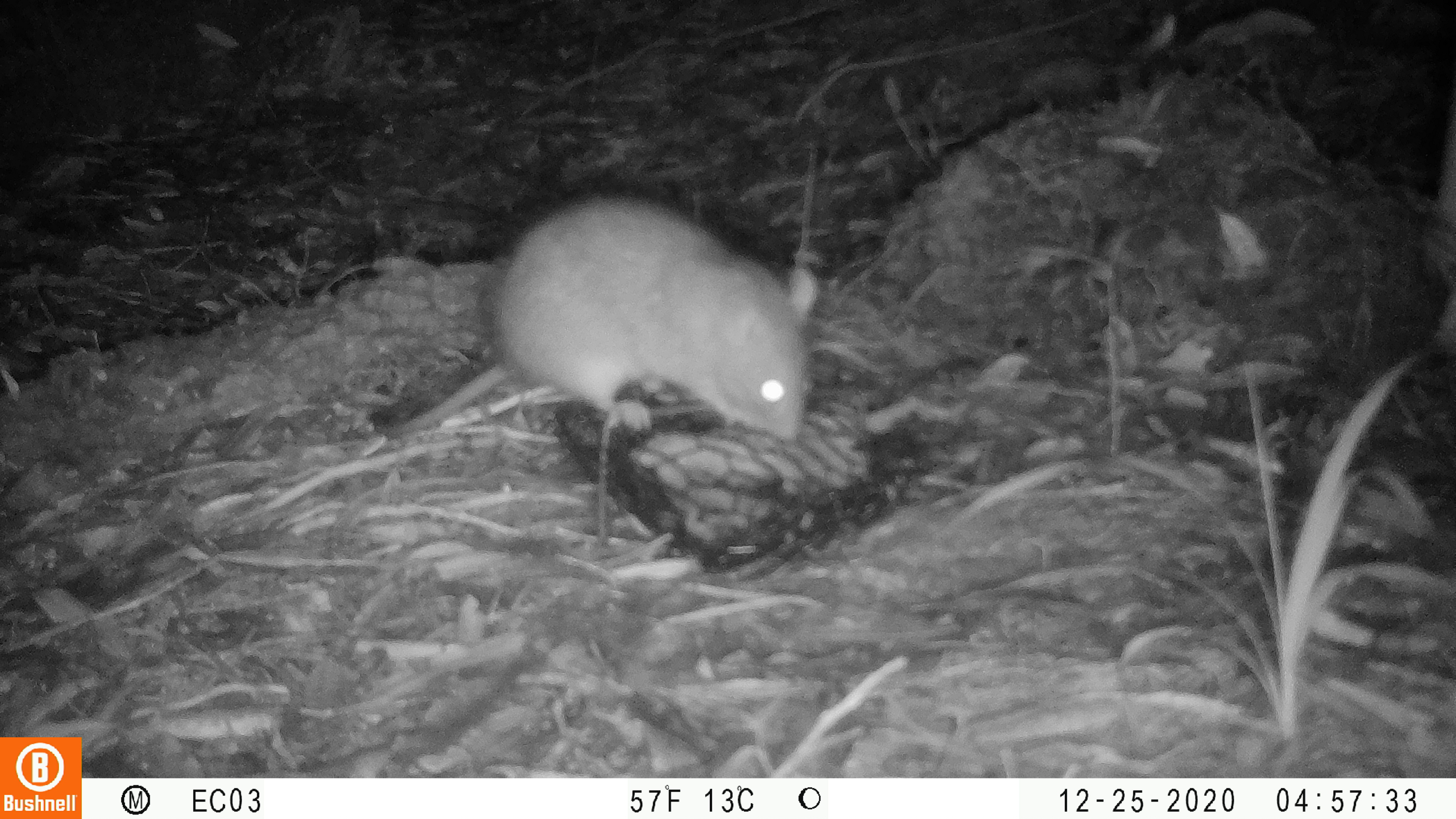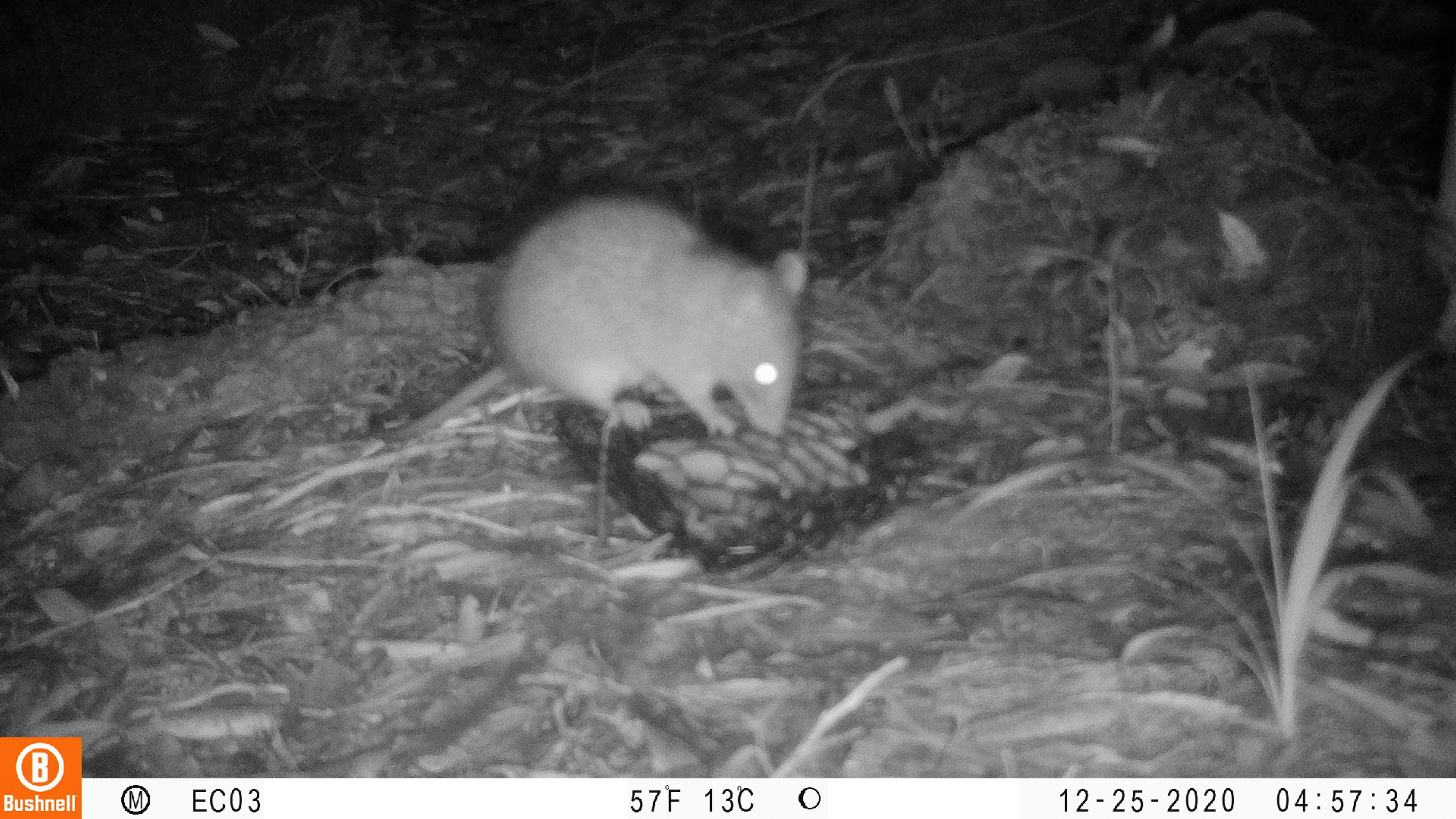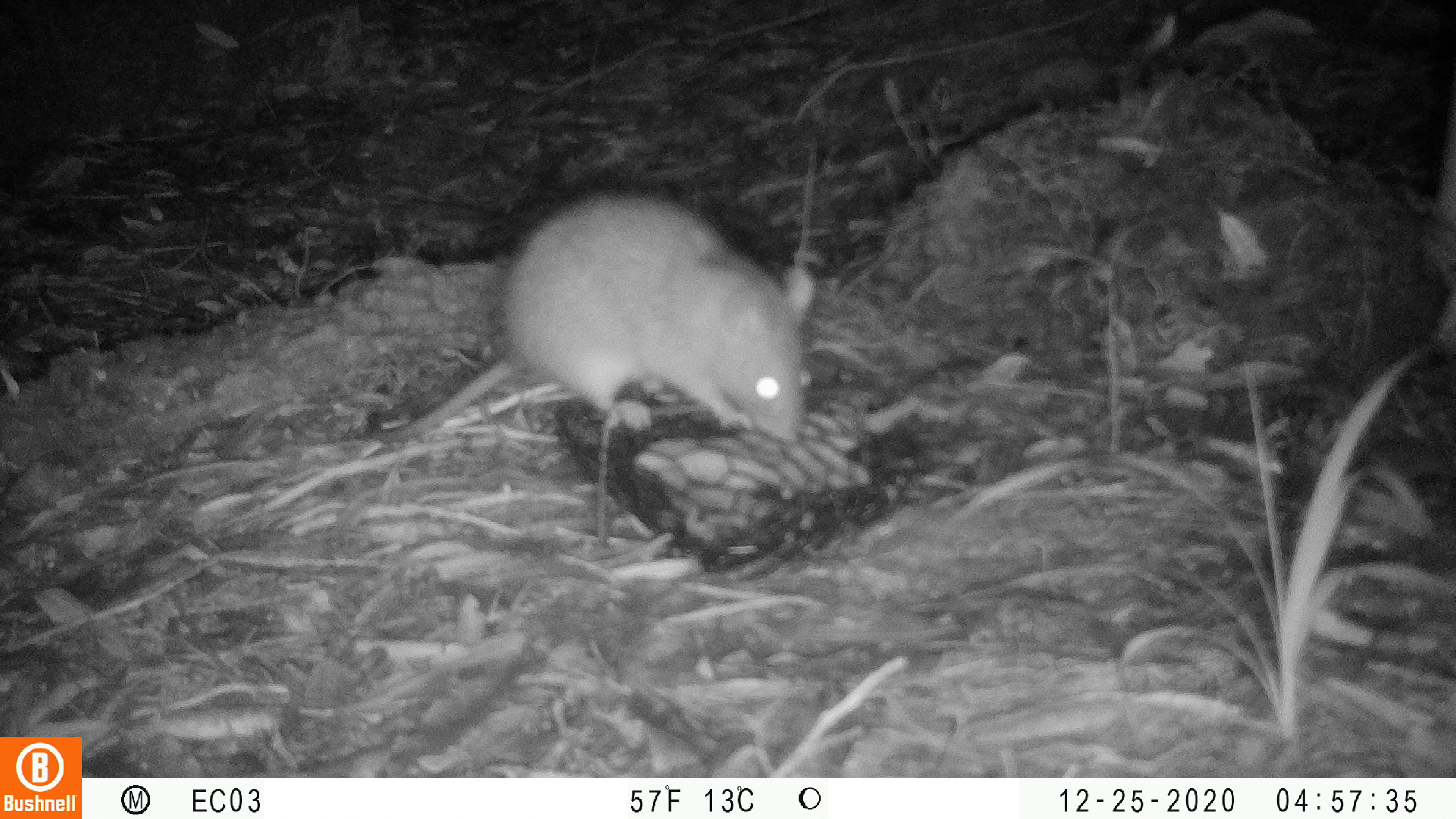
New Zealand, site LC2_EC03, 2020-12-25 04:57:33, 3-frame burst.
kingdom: Animalia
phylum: Chordata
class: Mammalia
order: Rodentia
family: Muridae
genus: Rattus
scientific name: Rattus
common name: rat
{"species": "rat (Rattus)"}